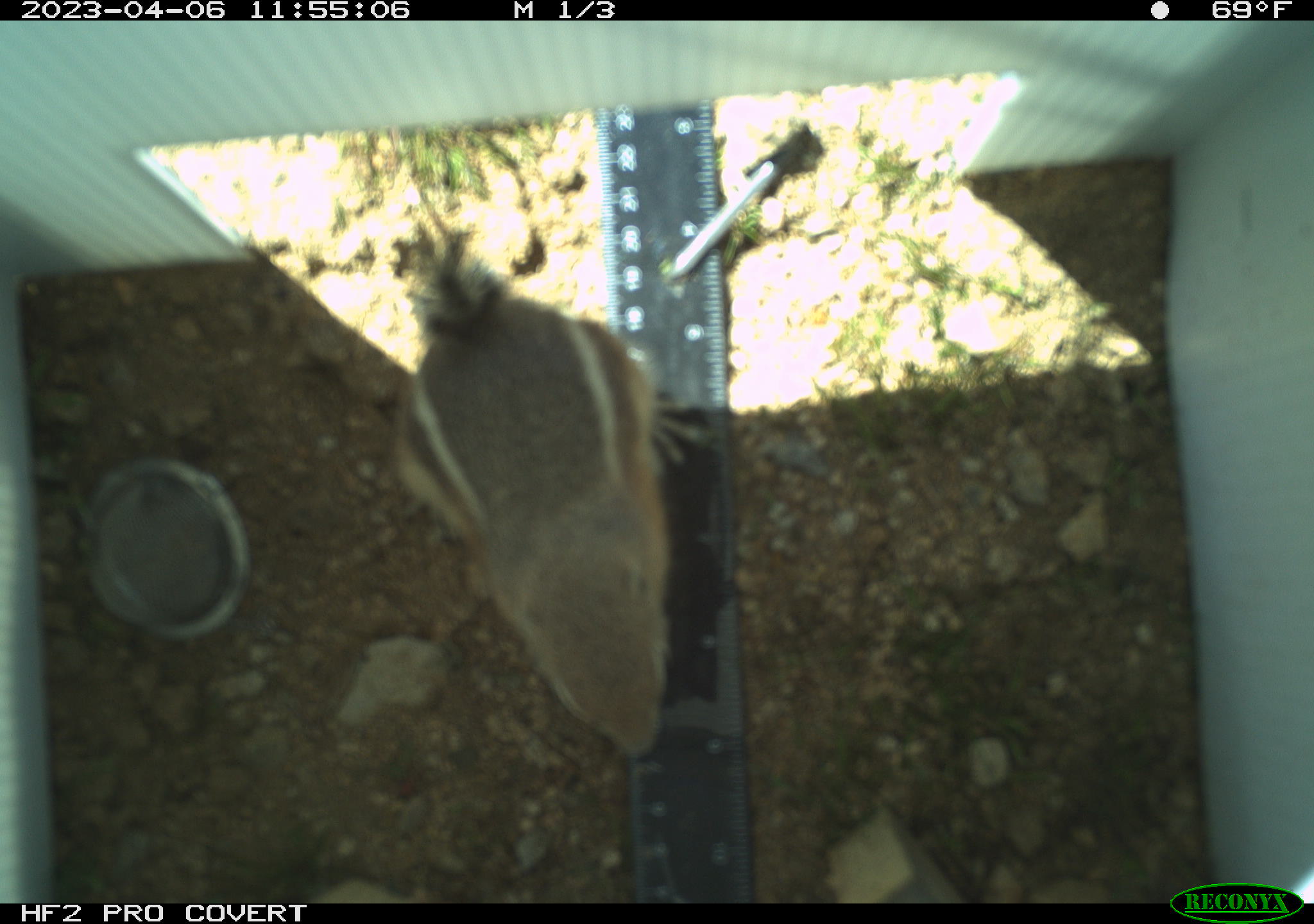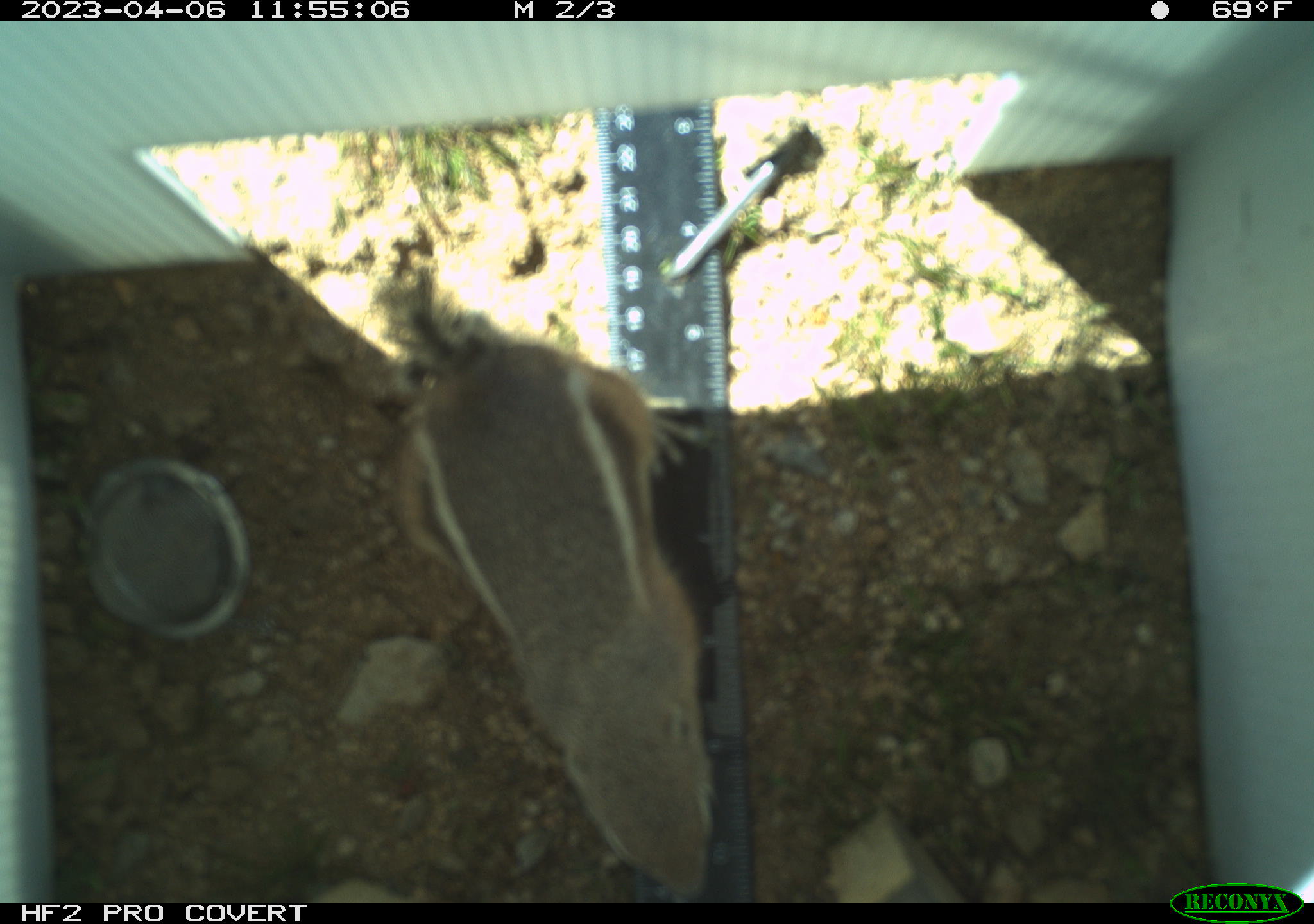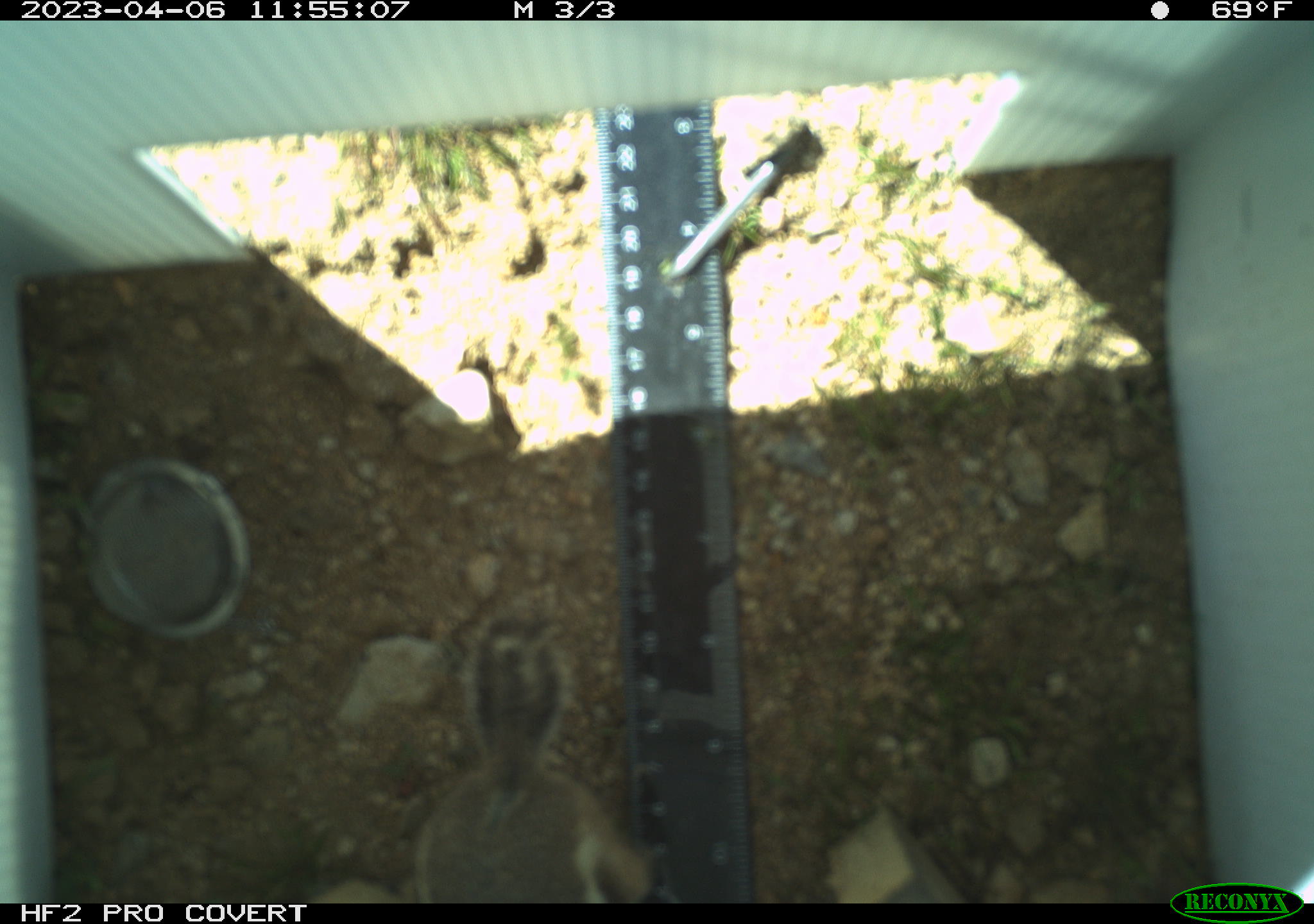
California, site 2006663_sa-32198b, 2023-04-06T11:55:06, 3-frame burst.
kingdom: Animalia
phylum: Chordata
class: Mammalia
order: Rodentia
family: Sciuridae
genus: Ammospermophilus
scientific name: Ammospermophilus leucurus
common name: white-tailed antelope squirrel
White-tailed antelope squirrel (Ammospermophilus leucurus).